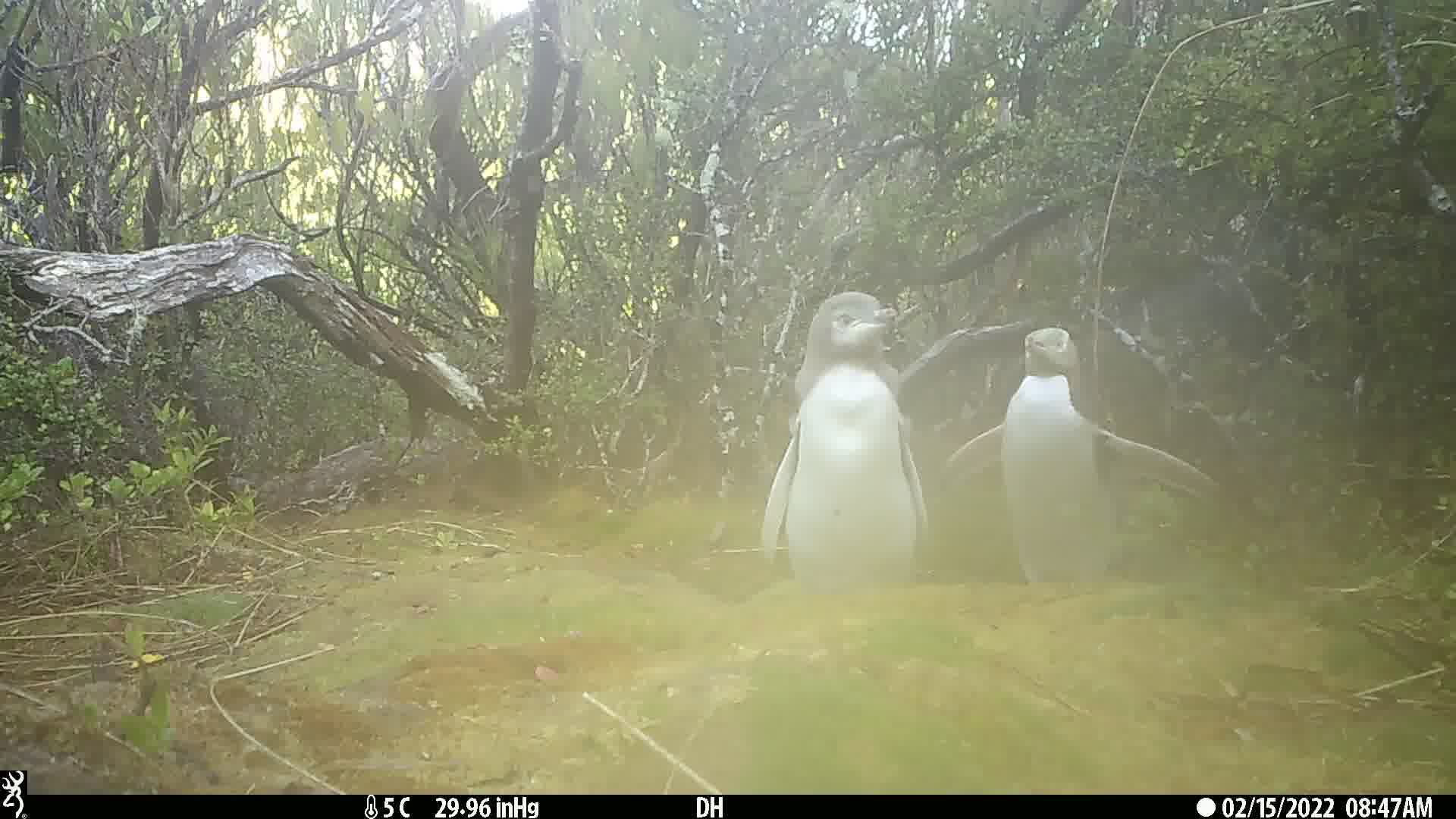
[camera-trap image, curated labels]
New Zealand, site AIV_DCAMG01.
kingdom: Animalia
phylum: Chordata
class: Aves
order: Sphenisciformes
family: Spheniscidae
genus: Megadyptes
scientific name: Megadyptes antipodes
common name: yellow-eyed penguin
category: yellow eyed penguin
Yellow eyed penguin (yellow-eyed penguin) (Megadyptes antipodes).